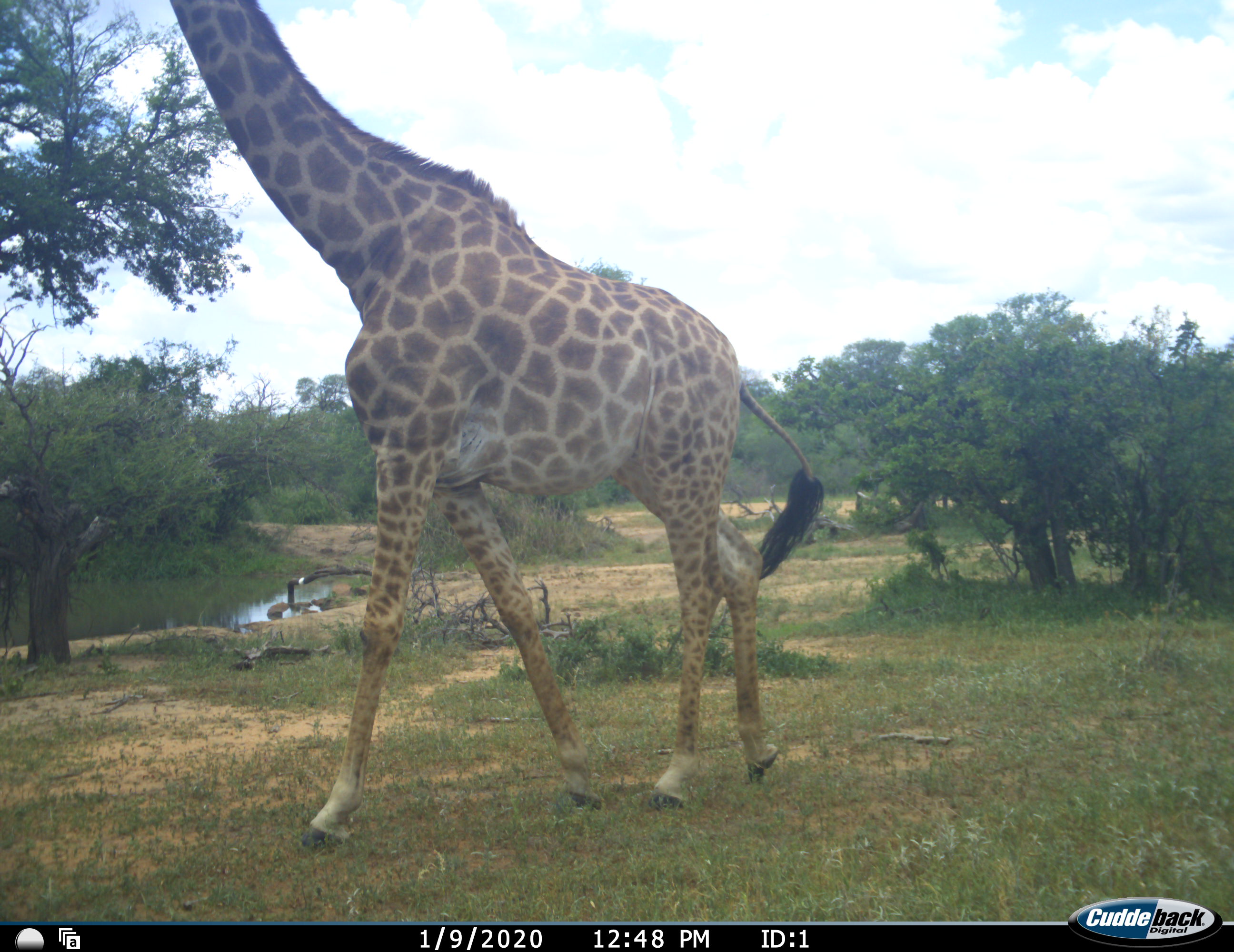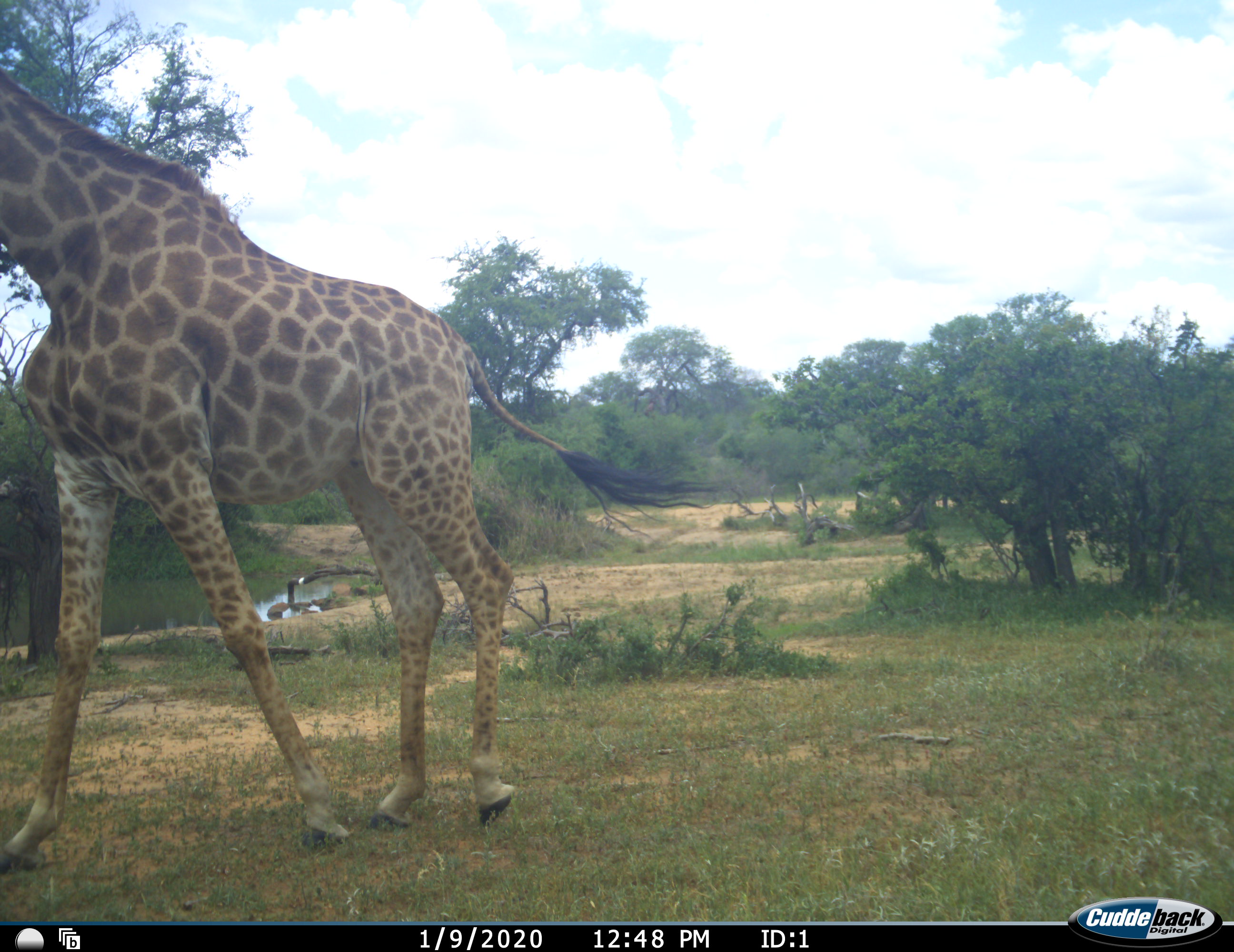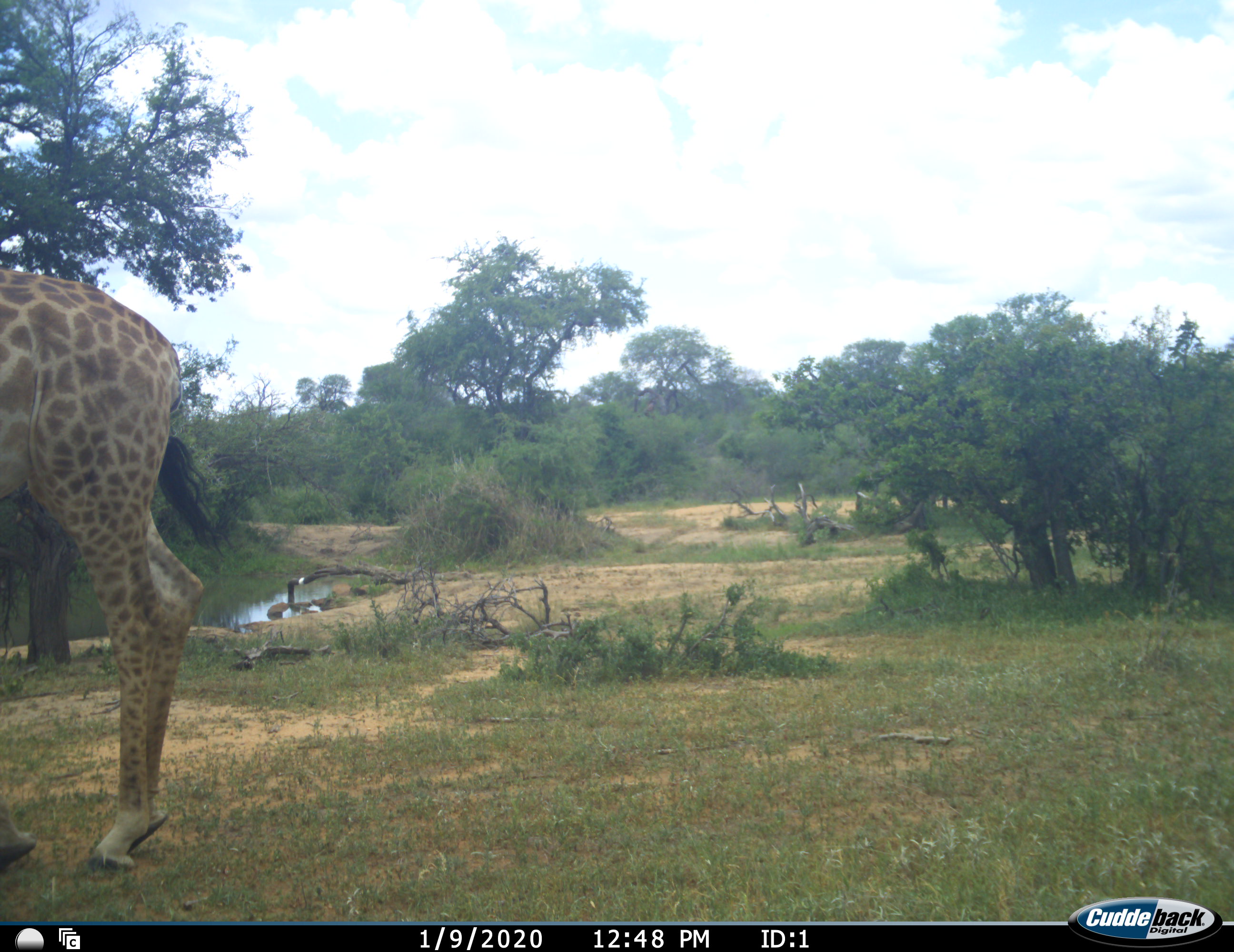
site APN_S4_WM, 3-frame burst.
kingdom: Animalia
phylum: Chordata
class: Mammalia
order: Artiodactyla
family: Giraffidae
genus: Giraffa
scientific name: Giraffa camelopardalis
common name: giraffe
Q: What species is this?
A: Giraffe (Giraffa camelopardalis).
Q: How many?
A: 1.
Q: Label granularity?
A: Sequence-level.